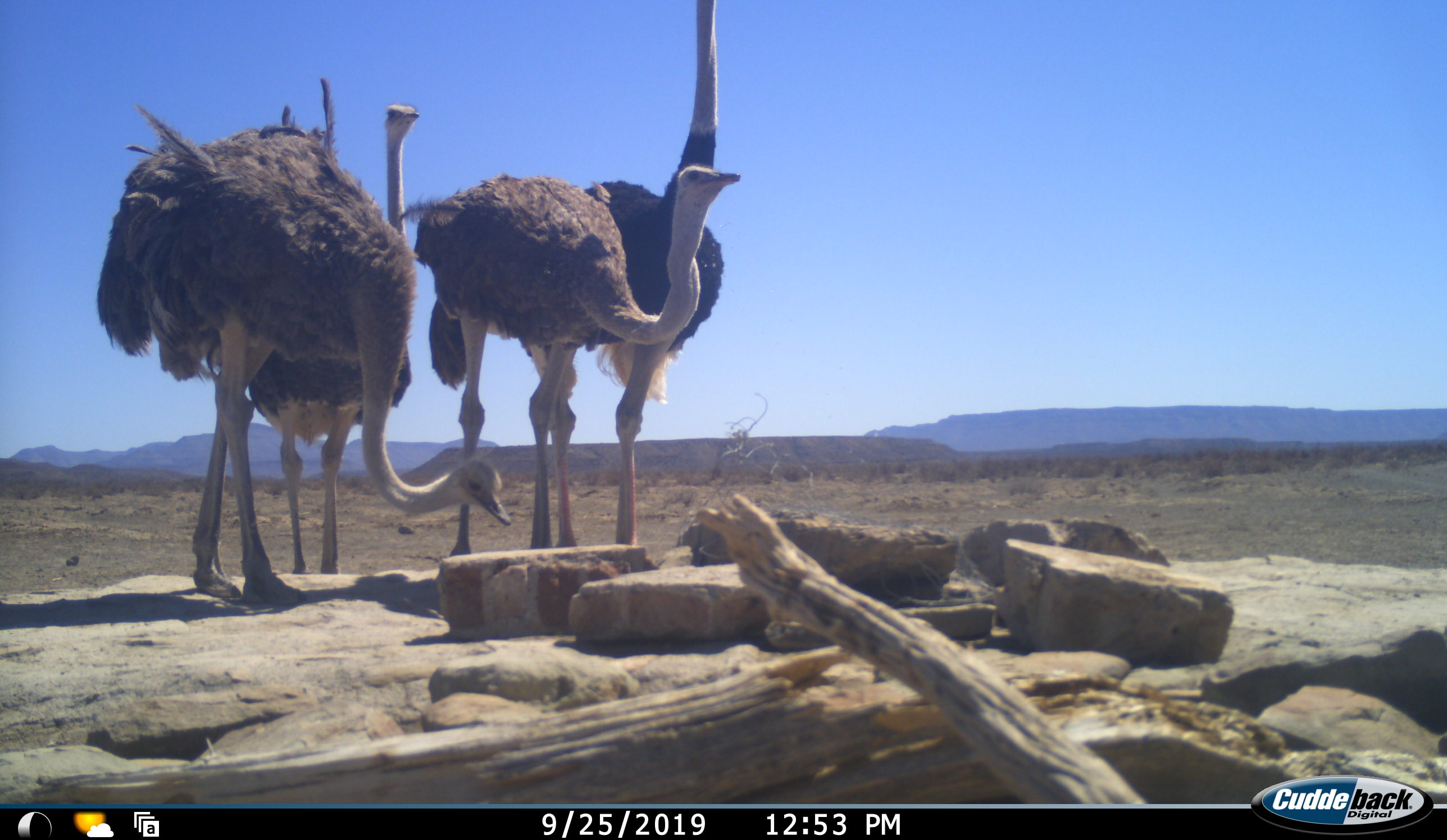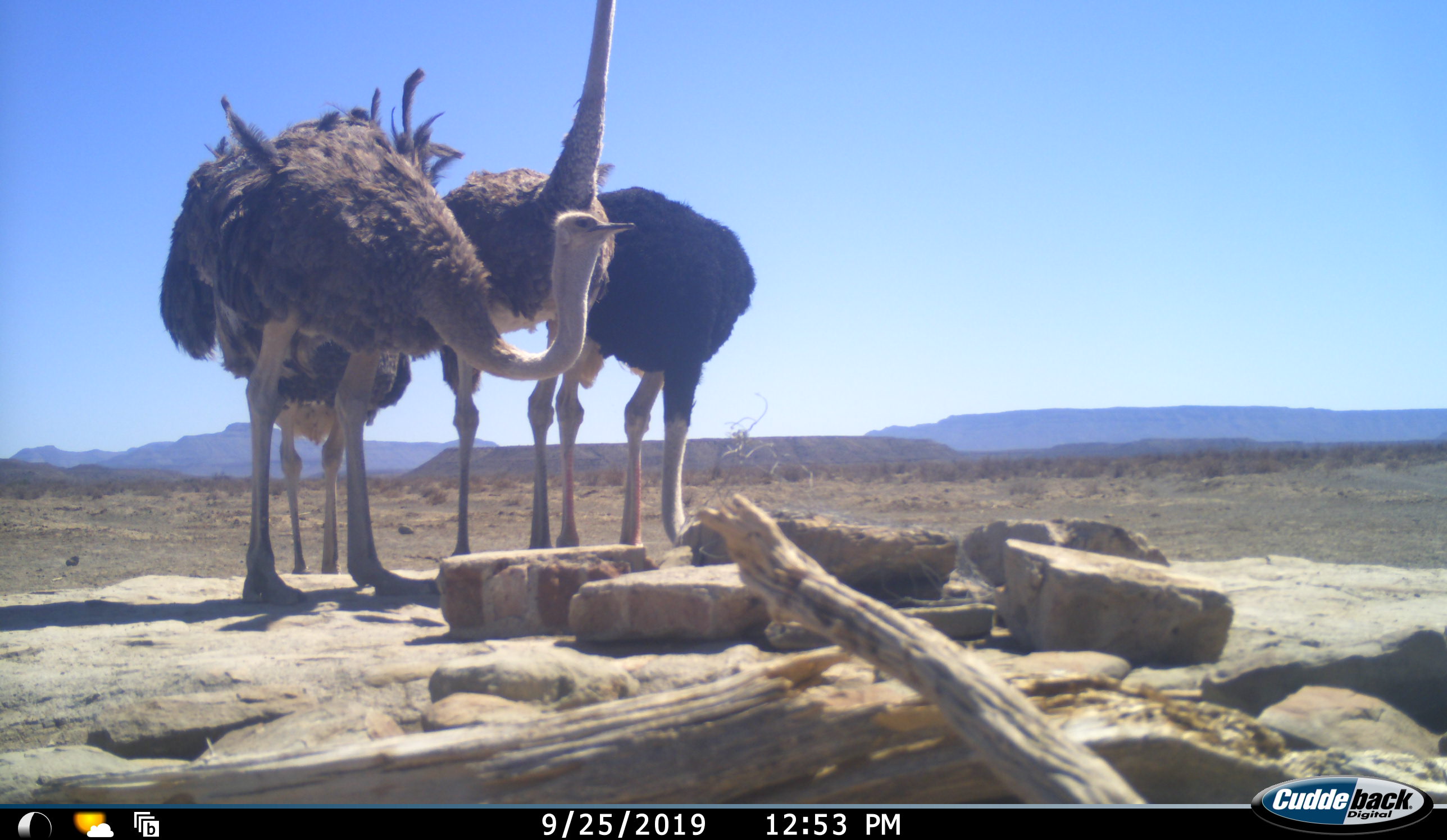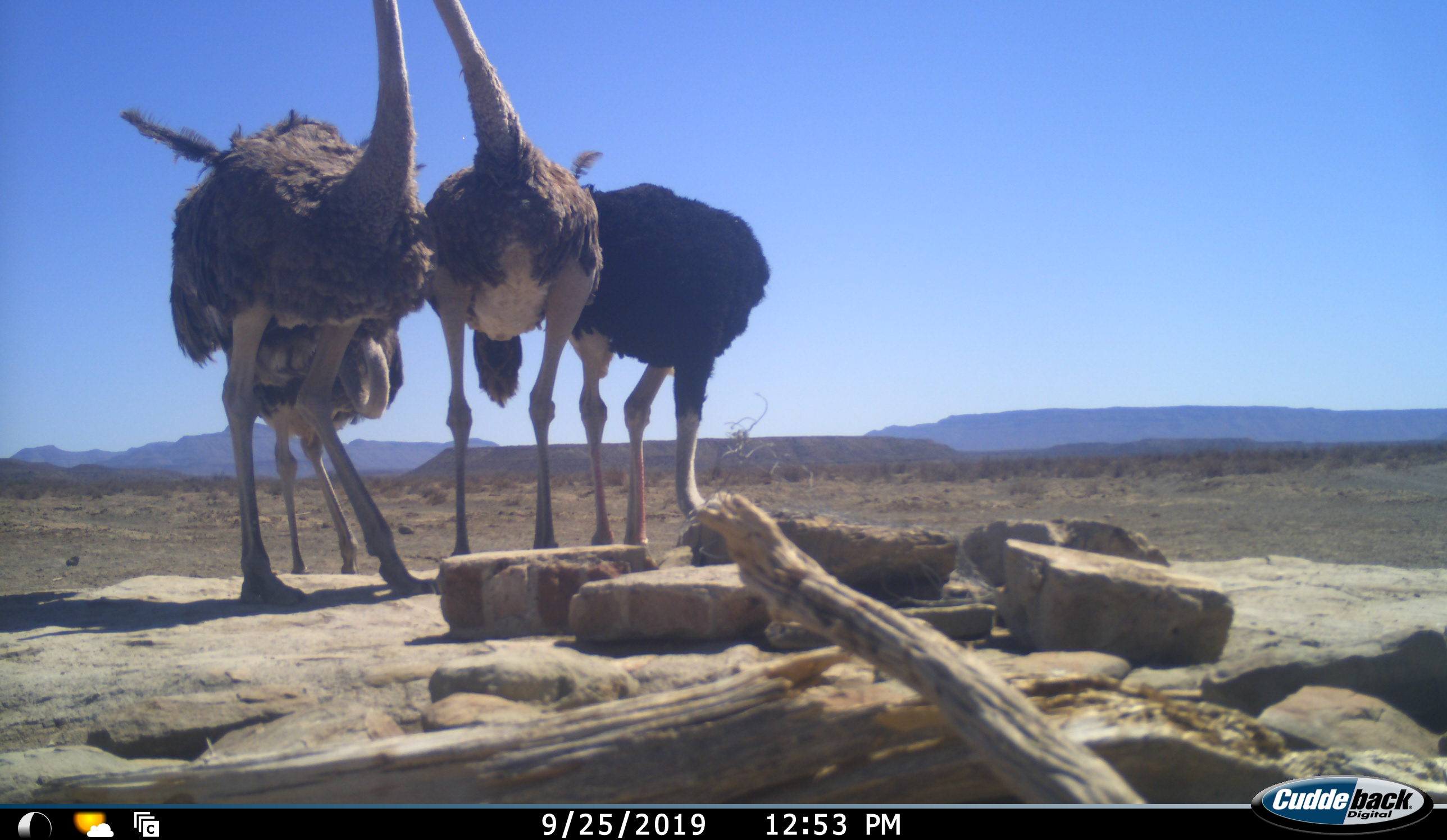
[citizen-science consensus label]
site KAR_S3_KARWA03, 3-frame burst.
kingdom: Animalia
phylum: Chordata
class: Aves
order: Struthioniformes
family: Struthionidae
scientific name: Struthionidae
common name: ostrich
Ostrich (Struthionidae), count 4. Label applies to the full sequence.